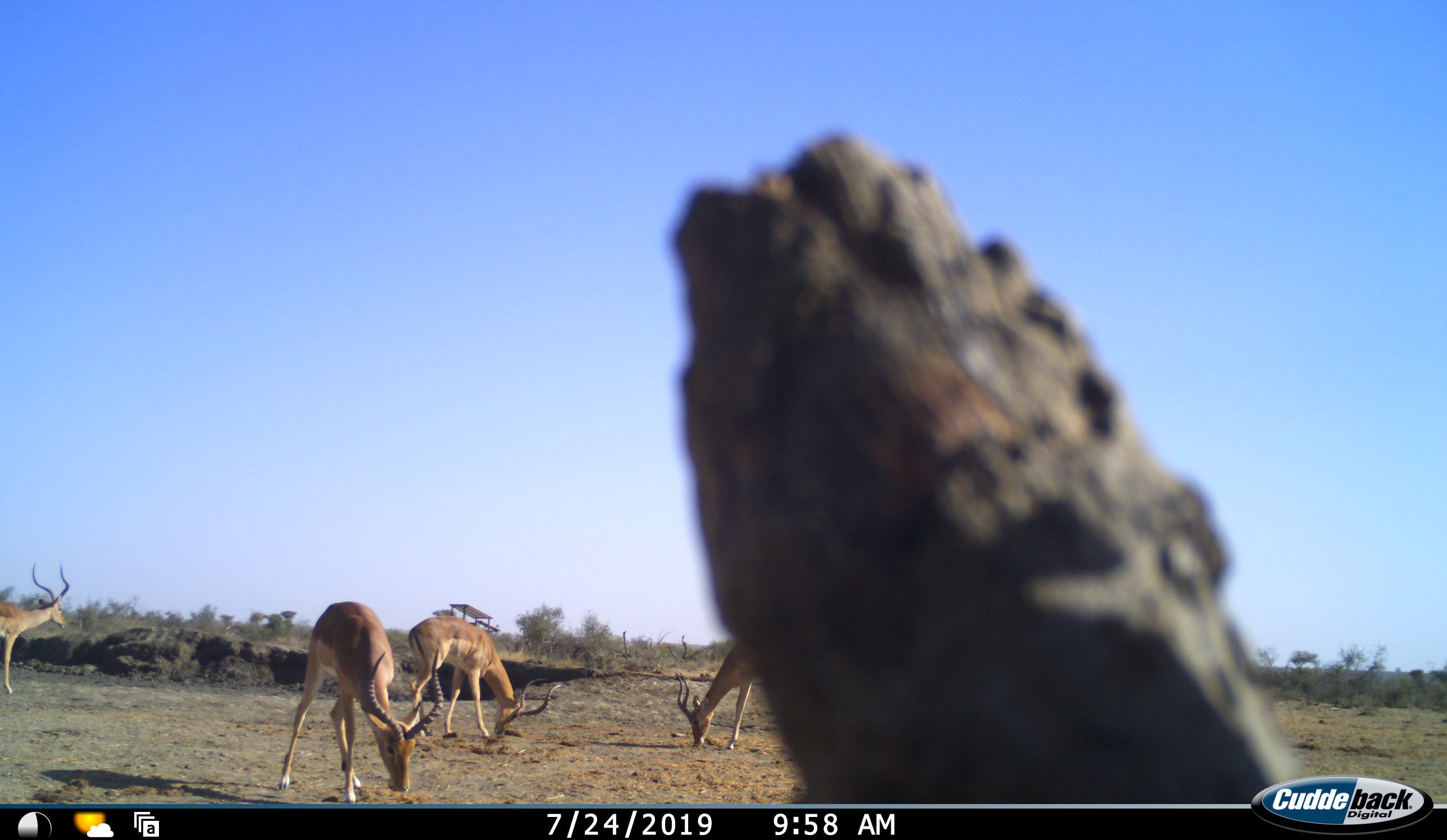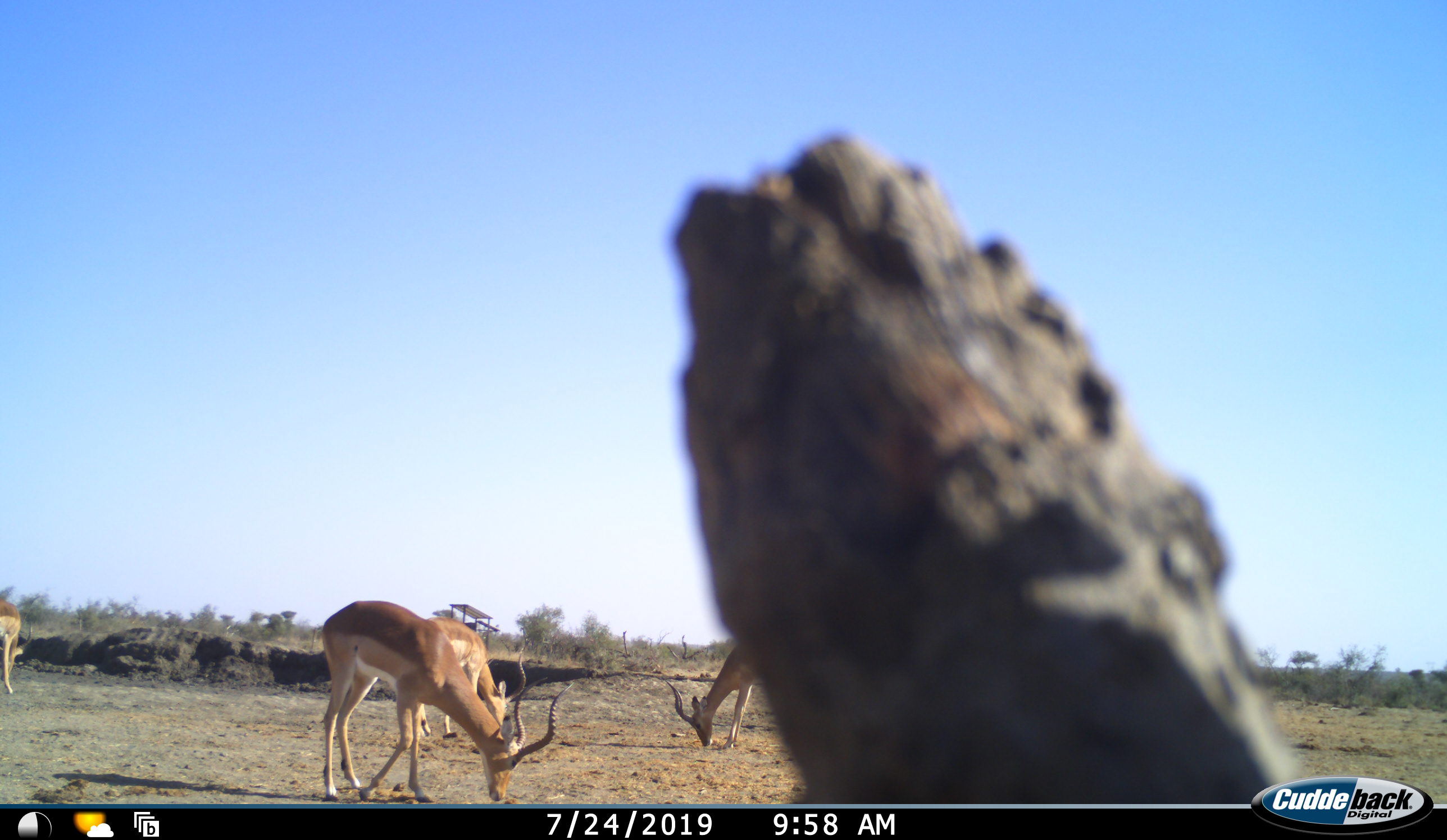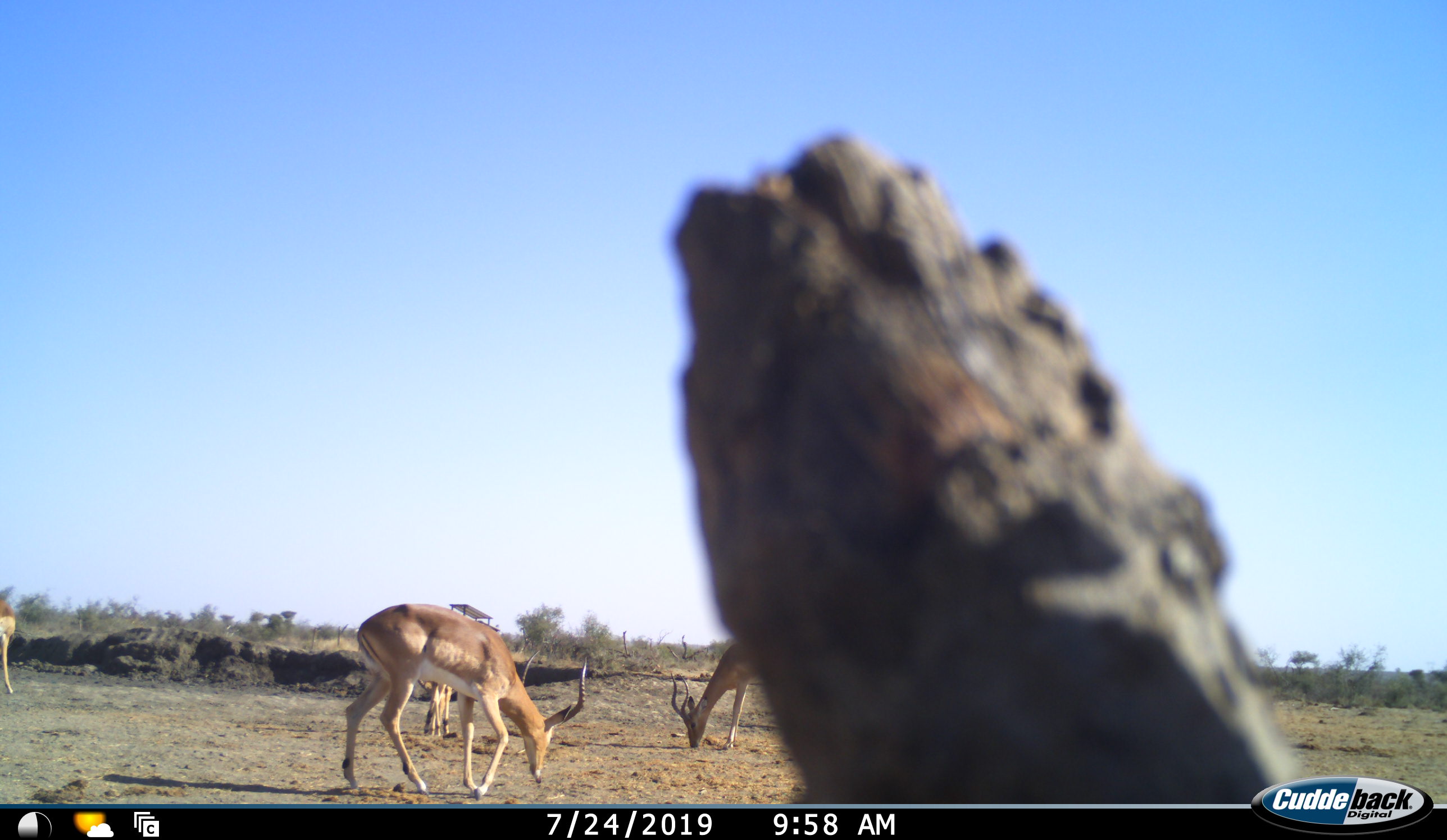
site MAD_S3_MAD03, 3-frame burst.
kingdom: Animalia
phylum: Chordata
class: Mammalia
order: Artiodactyla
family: Bovidae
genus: Aepyceros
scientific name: Aepyceros melampus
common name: impala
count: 4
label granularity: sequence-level